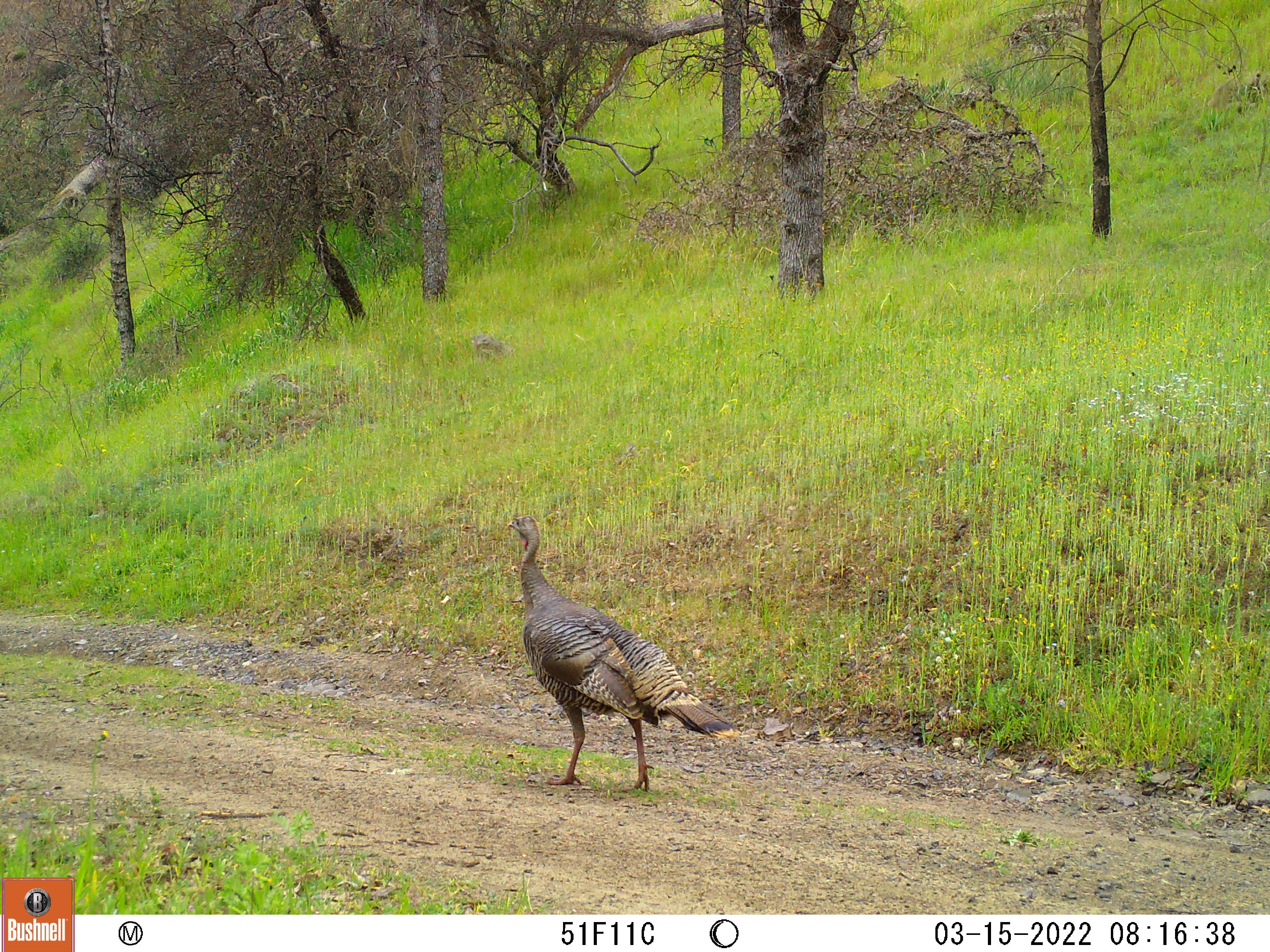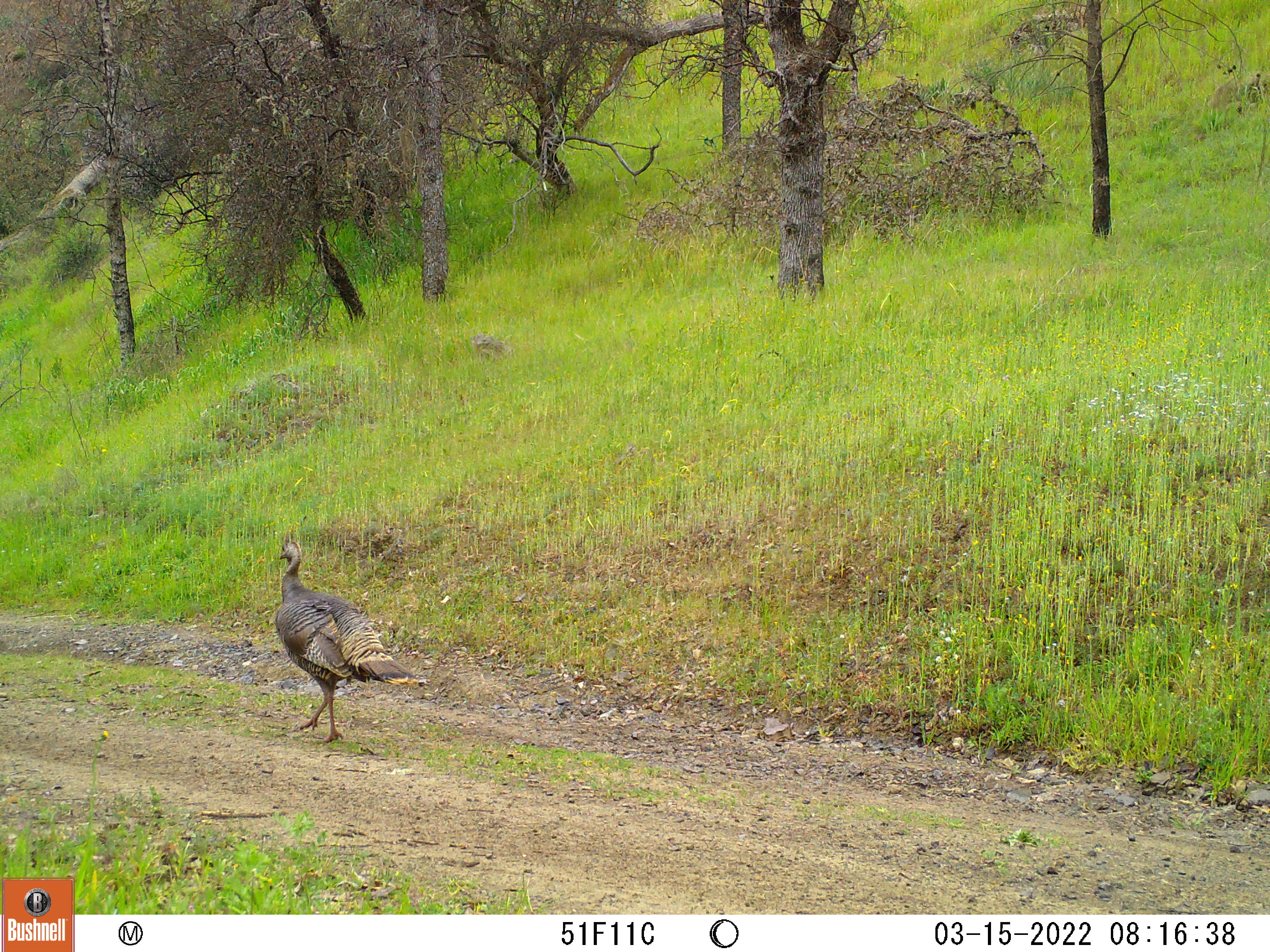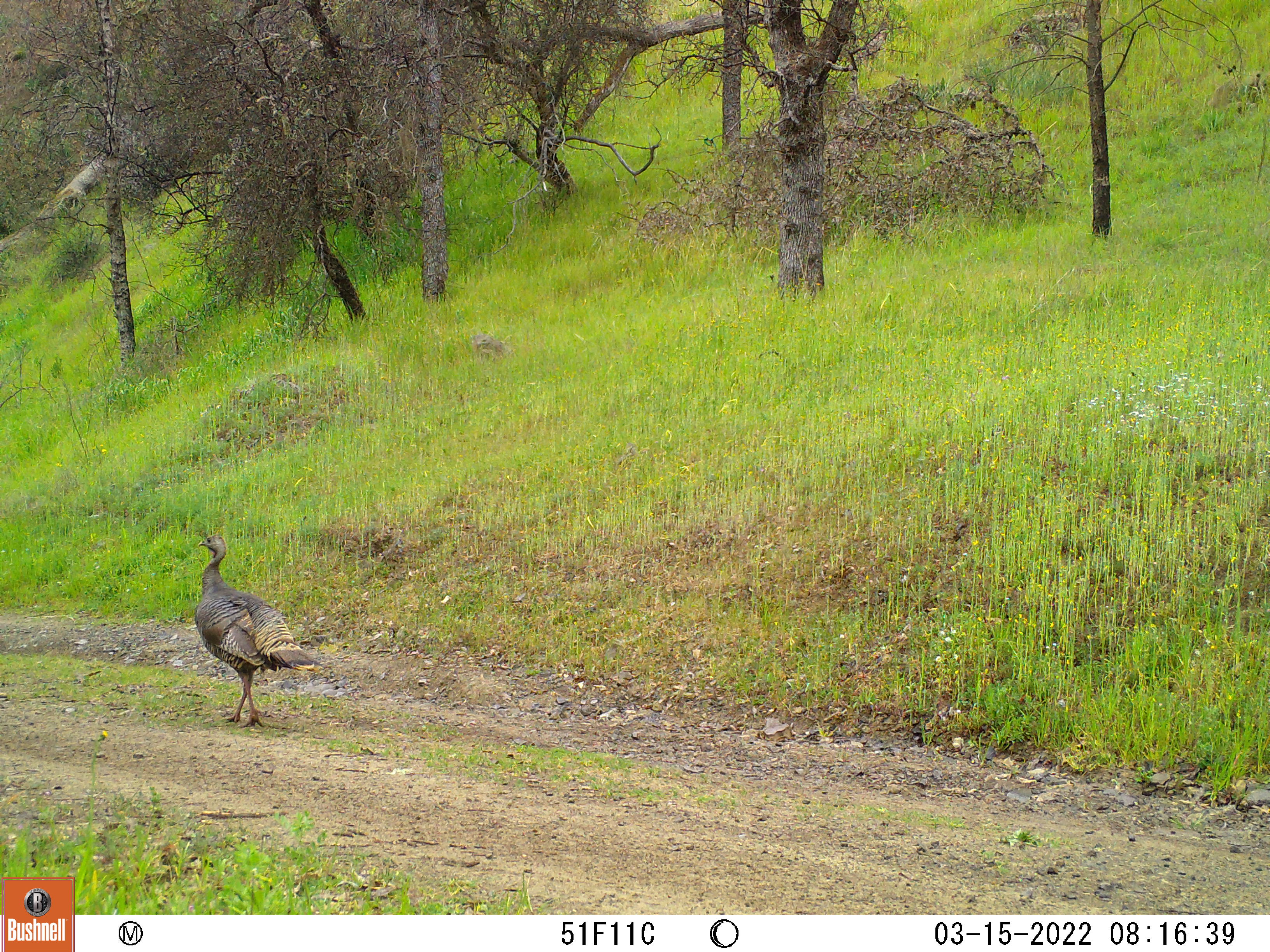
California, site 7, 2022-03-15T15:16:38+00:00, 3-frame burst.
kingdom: Animalia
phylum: Chordata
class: Aves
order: Galliformes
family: Phasianidae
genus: Meleagris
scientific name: Meleagris gallopavo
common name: turkey